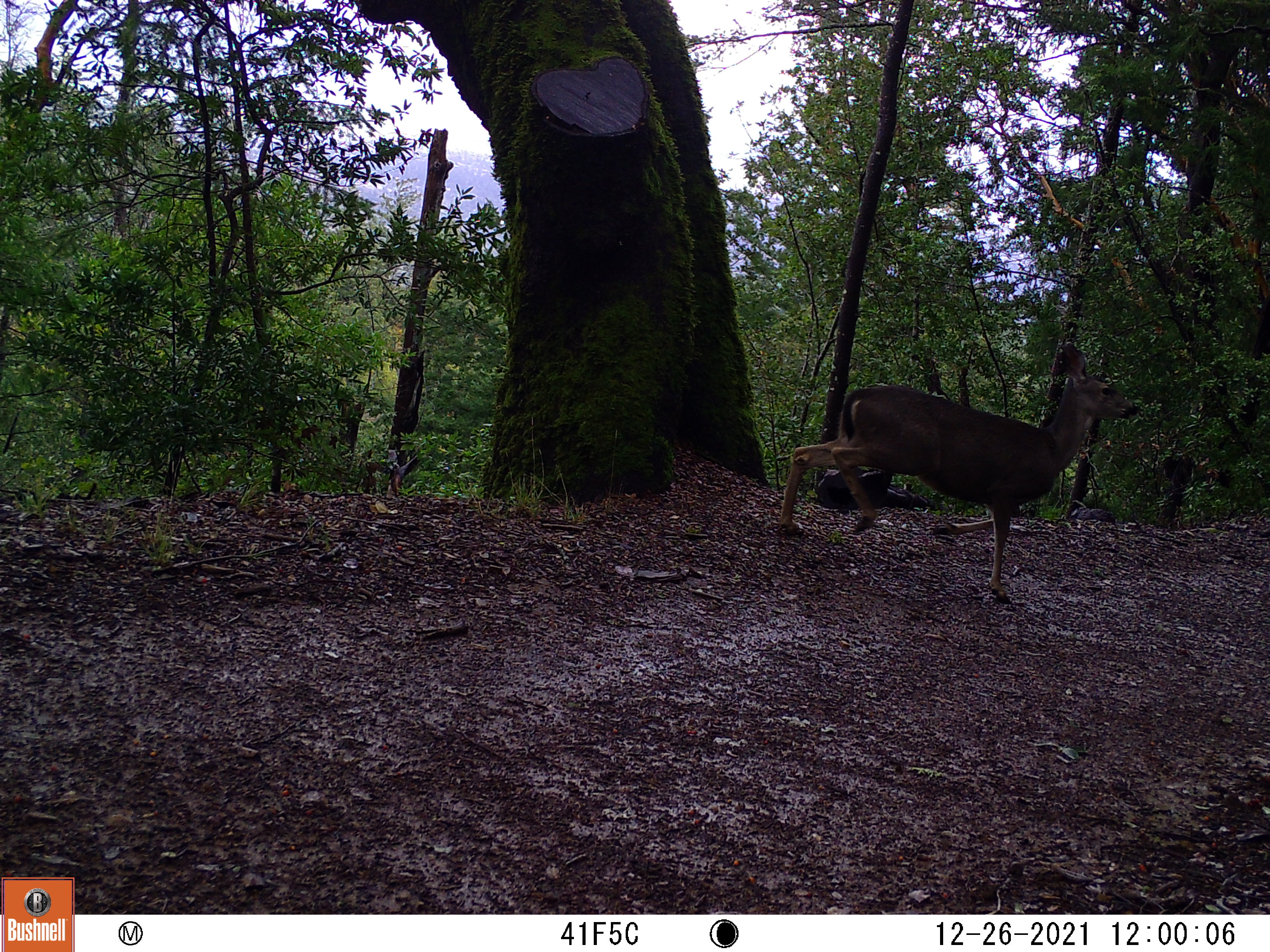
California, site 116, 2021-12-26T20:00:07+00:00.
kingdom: Animalia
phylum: Chordata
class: Mammalia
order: Artiodactyla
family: Cervidae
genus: Odocoileus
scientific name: Odocoileus hemionus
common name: mule deer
Mule deer (Odocoileus hemionus).